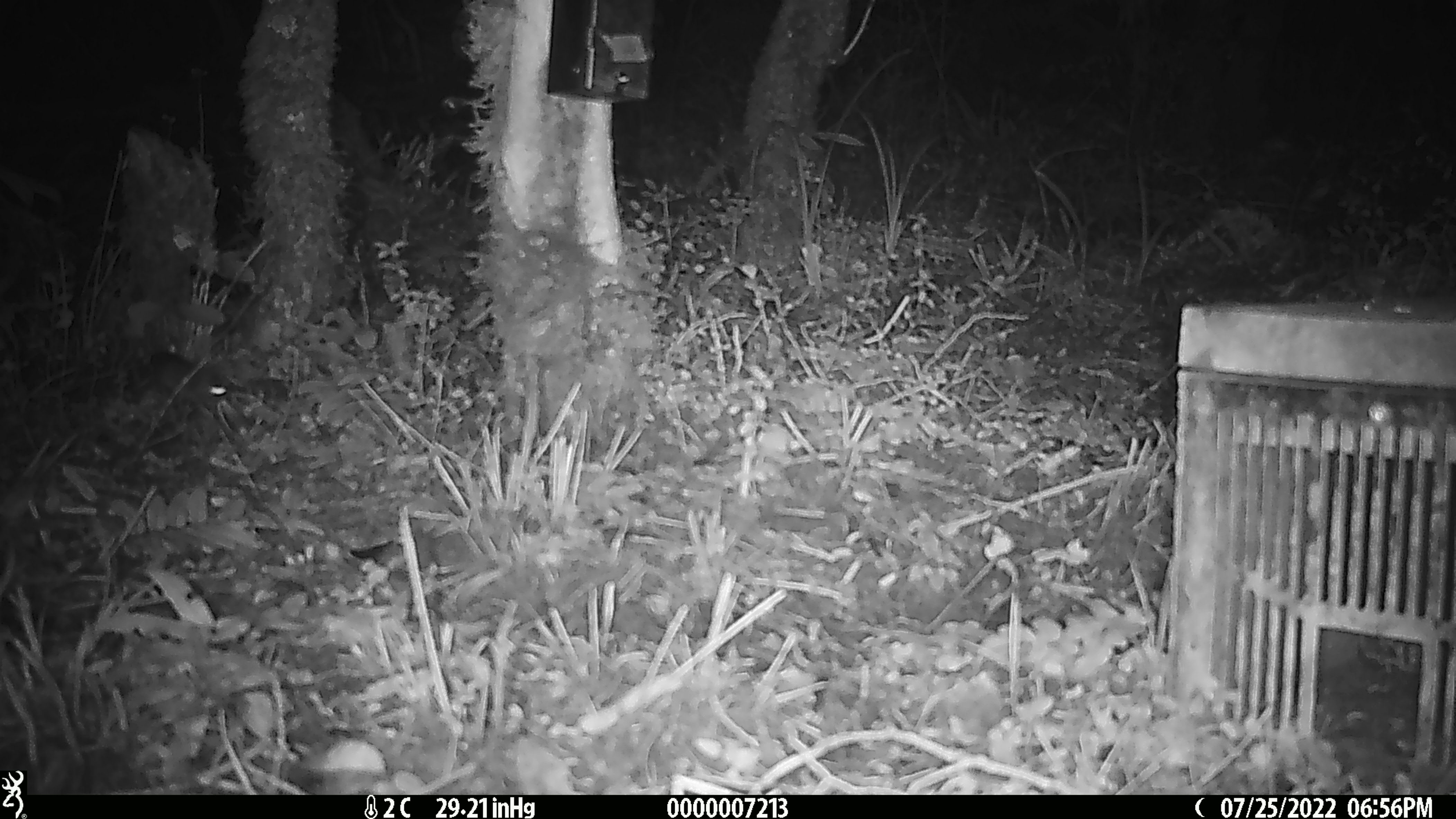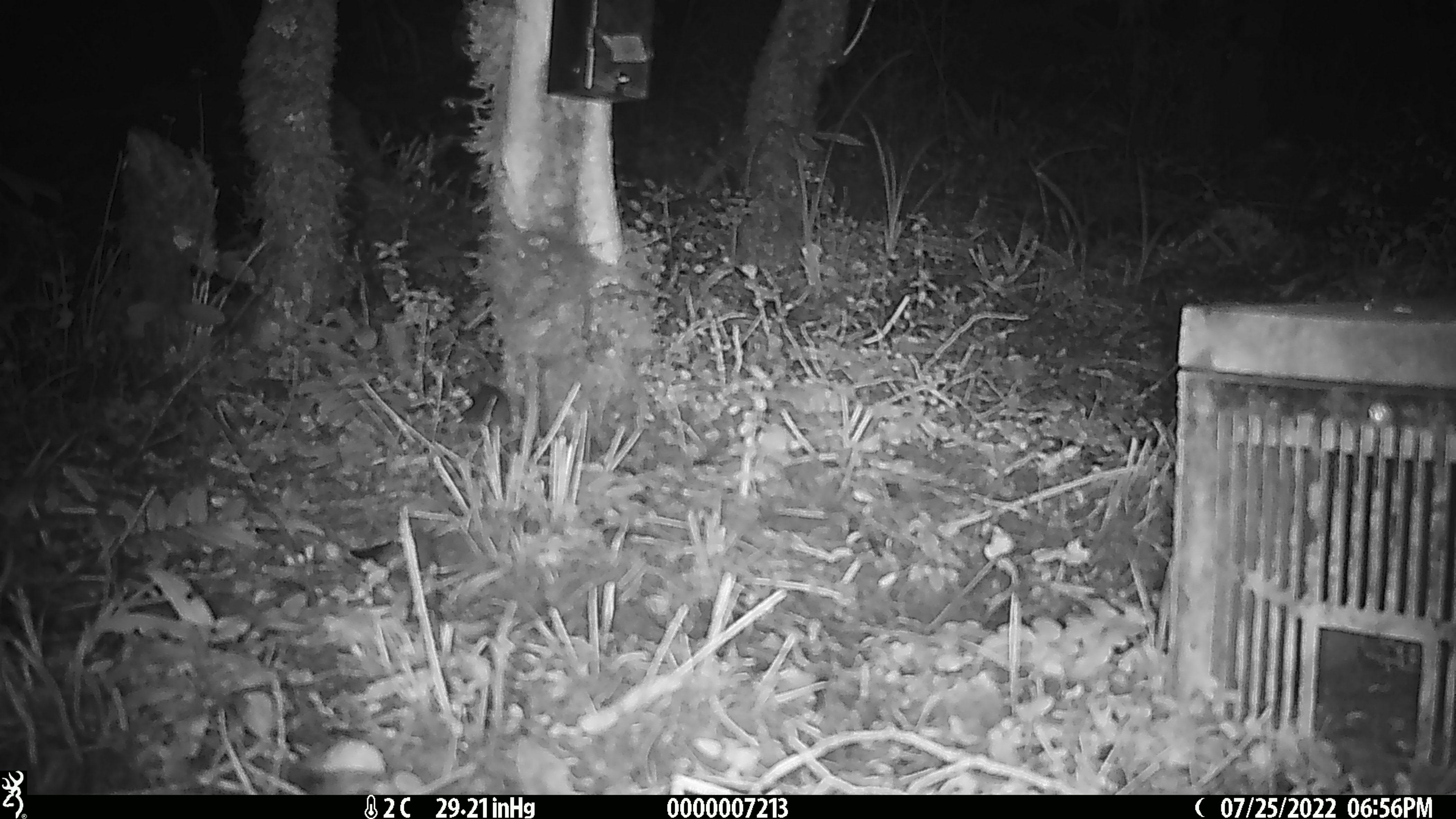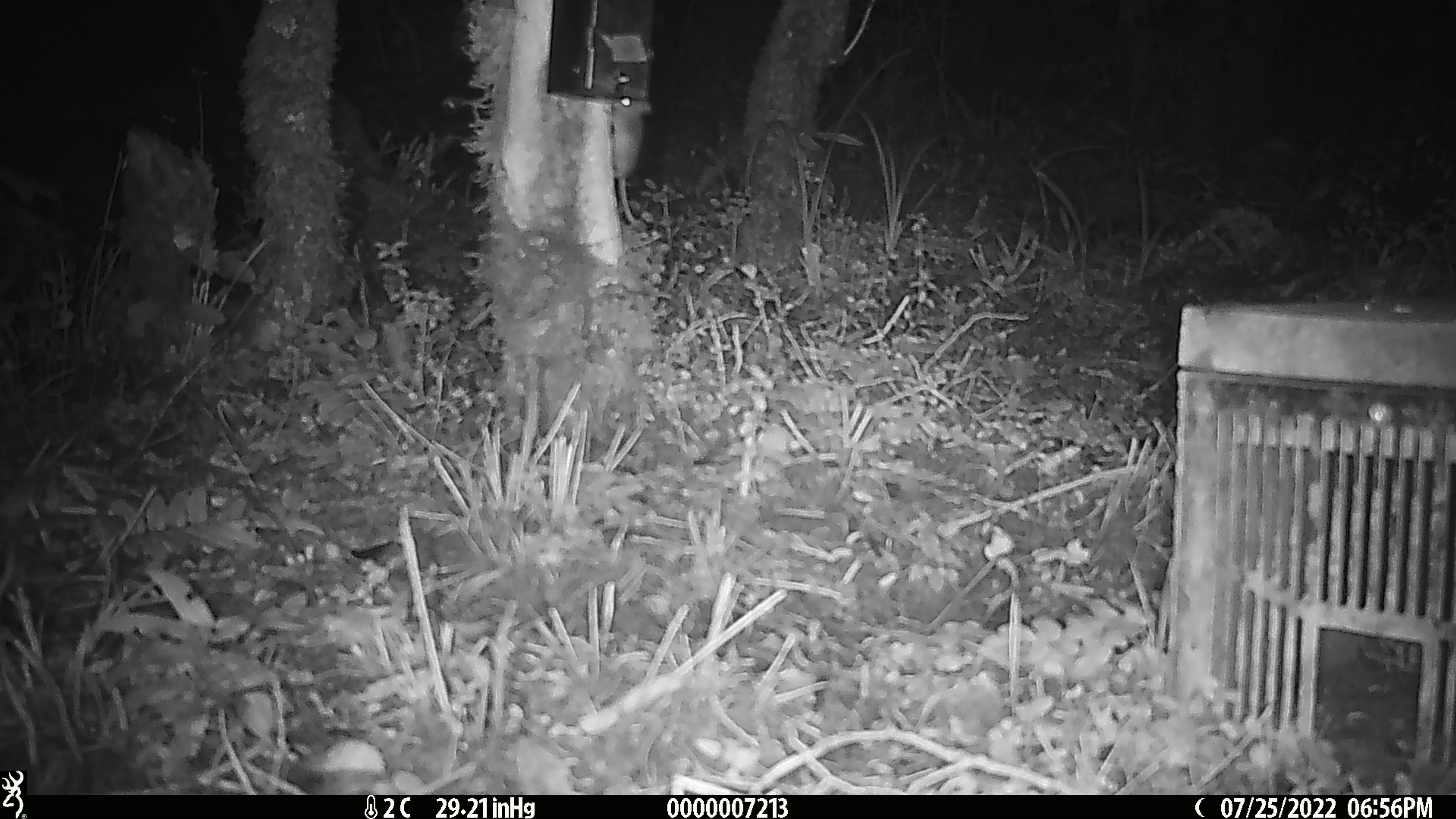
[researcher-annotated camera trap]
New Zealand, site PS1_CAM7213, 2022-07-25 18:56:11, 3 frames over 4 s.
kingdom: Animalia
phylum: Chordata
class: Mammalia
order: Rodentia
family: Muridae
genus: Mus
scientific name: Mus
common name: mouse